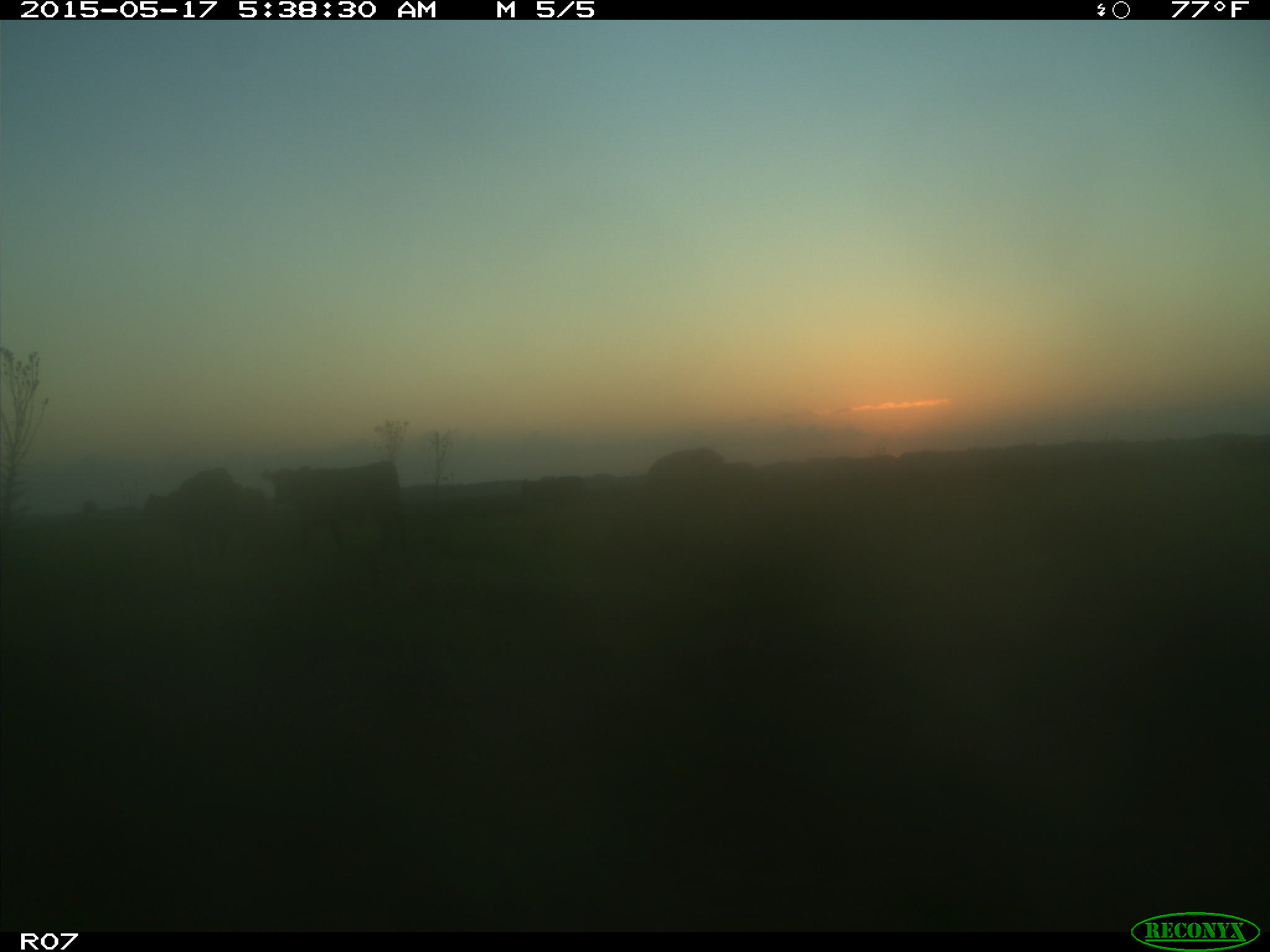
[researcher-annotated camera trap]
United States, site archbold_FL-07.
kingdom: Animalia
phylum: Chordata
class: Mammalia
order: Artiodactyla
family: Bovidae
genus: Bos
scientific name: Bos taurus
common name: domestic cow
Bos taurus (domestic cow).